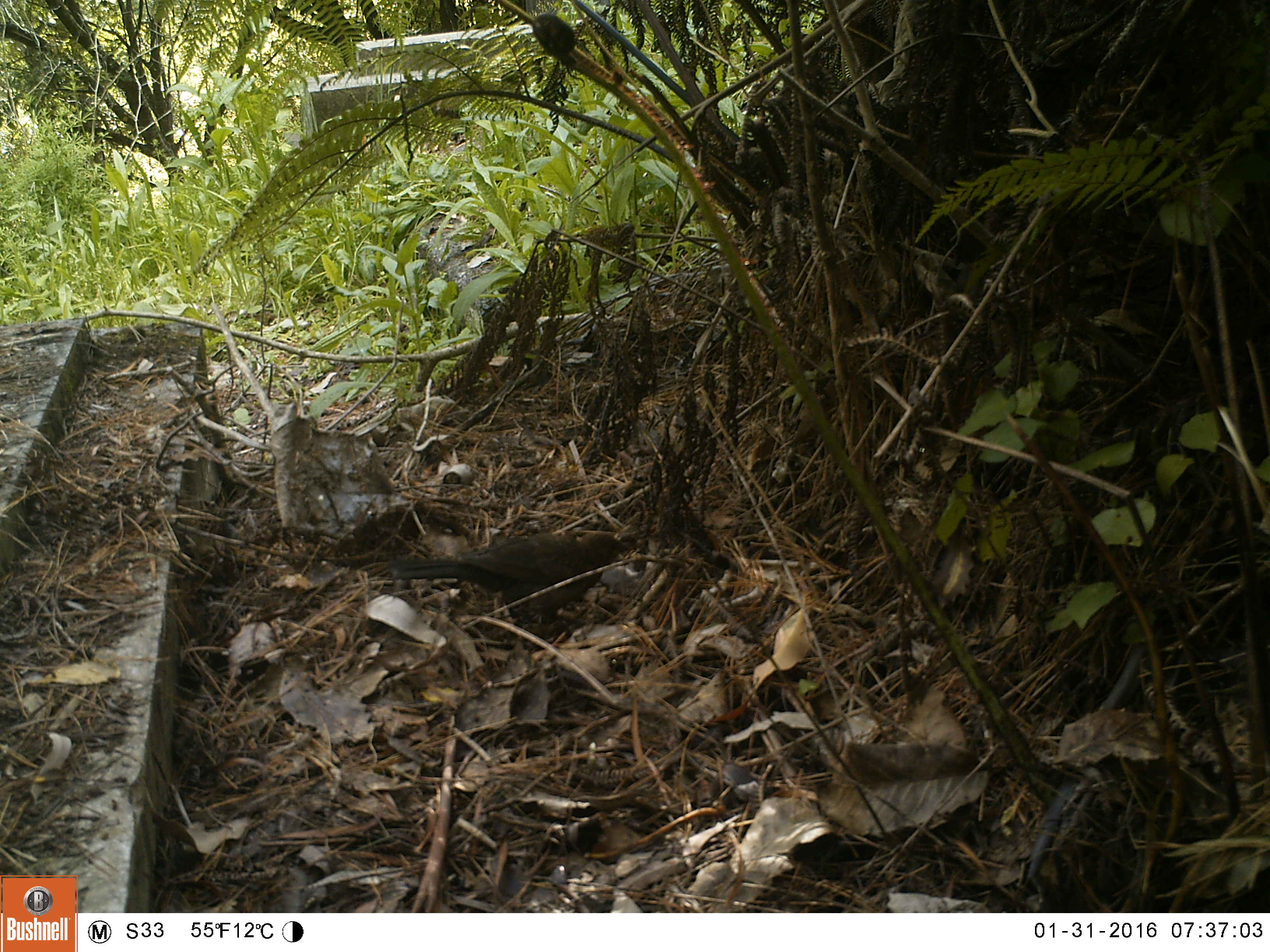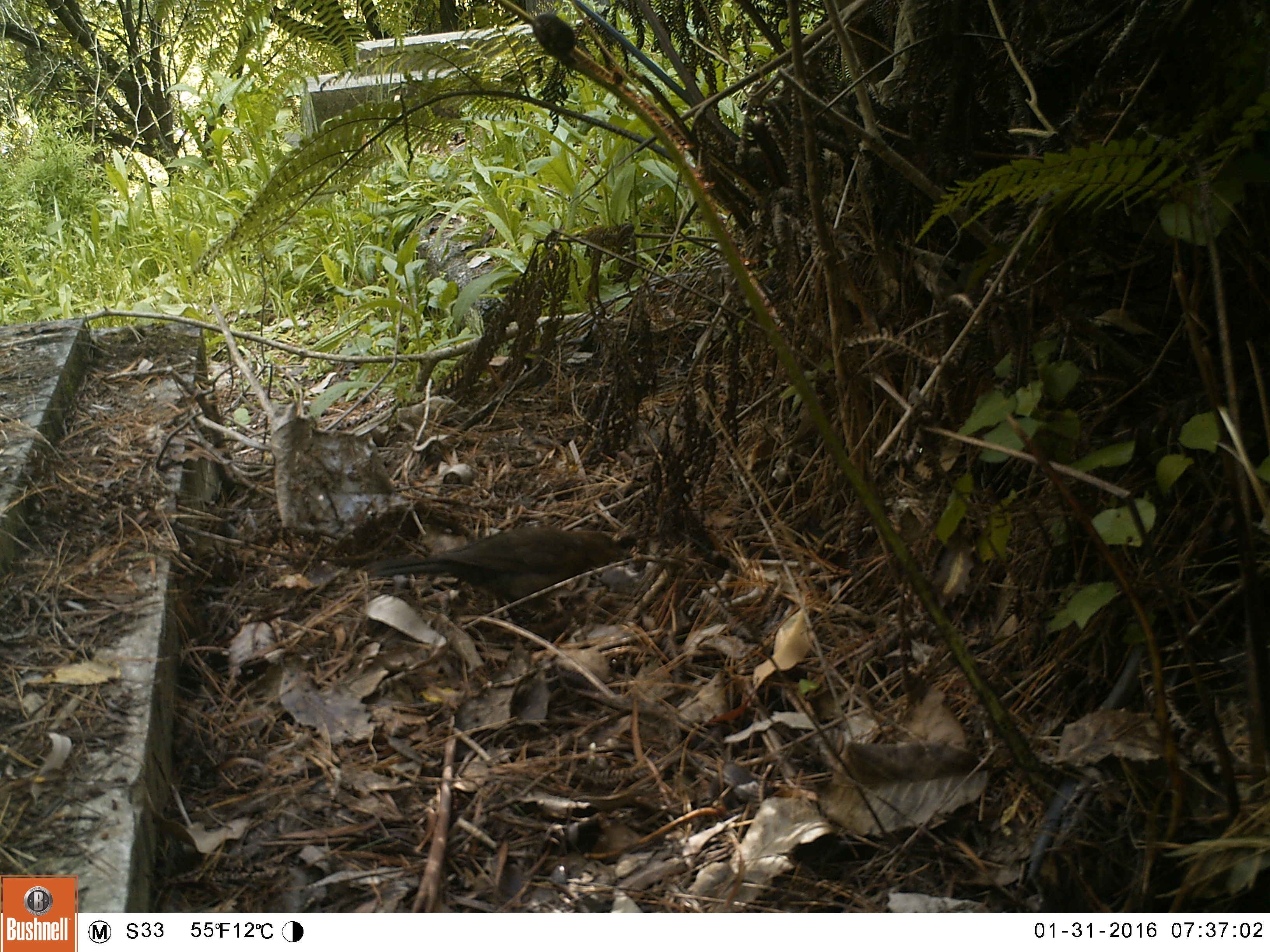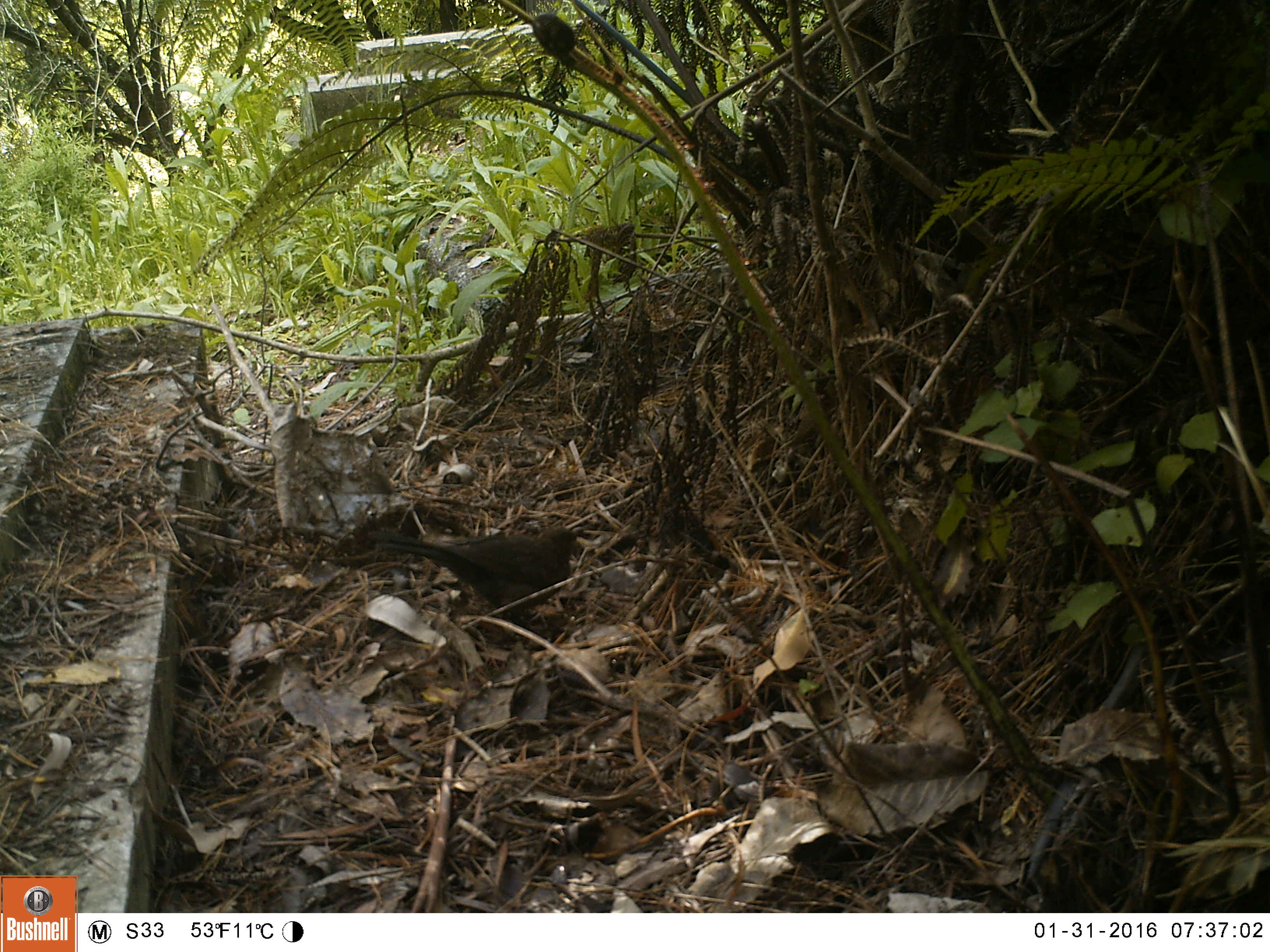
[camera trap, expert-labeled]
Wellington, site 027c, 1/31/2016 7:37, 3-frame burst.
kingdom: Animalia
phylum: Chordata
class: Aves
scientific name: Aves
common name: bird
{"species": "bird (Aves)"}